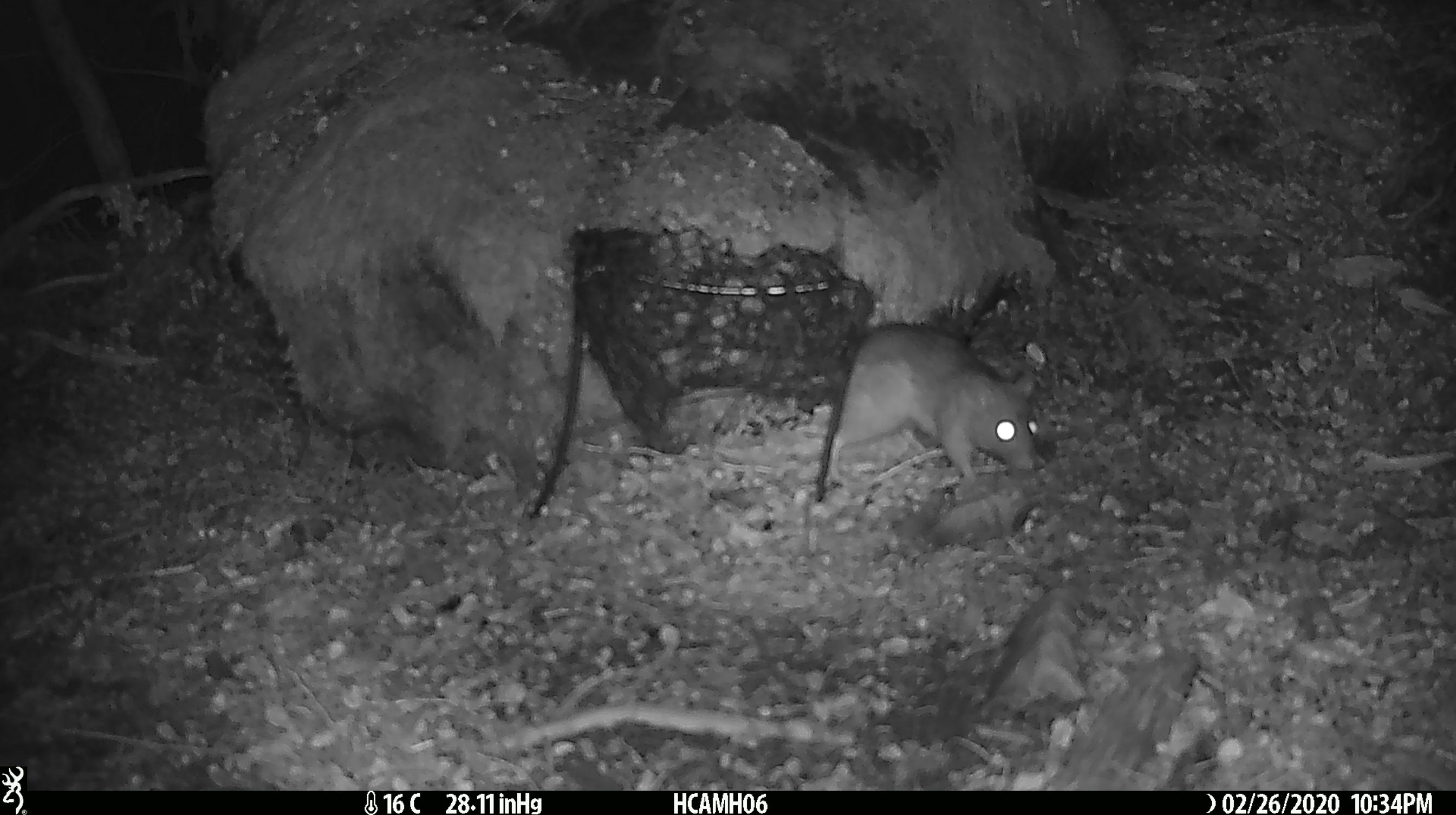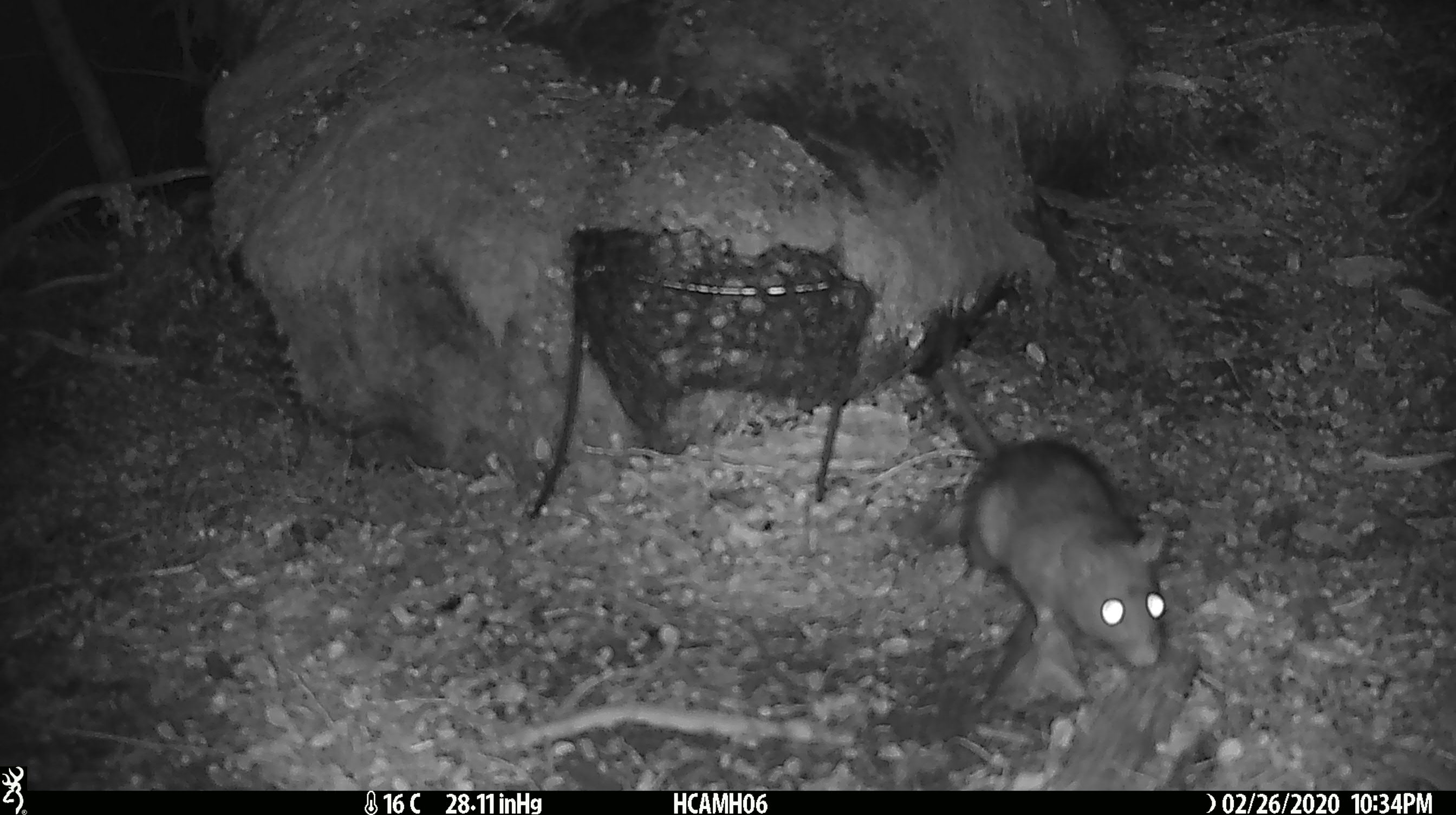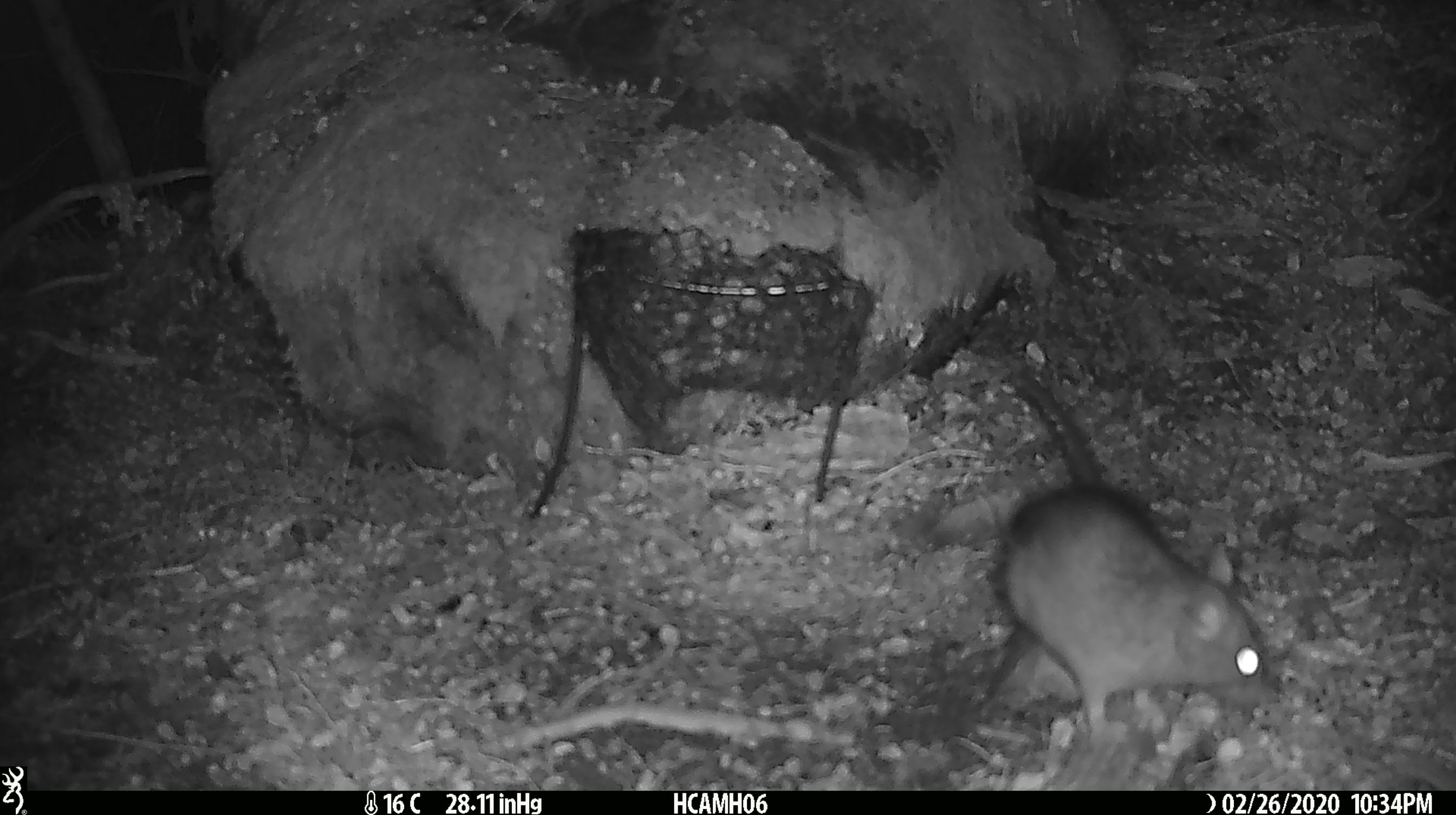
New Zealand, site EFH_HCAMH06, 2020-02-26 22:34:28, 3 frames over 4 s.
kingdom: Animalia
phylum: Chordata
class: Mammalia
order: Rodentia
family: Muridae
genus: Rattus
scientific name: Rattus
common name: rat